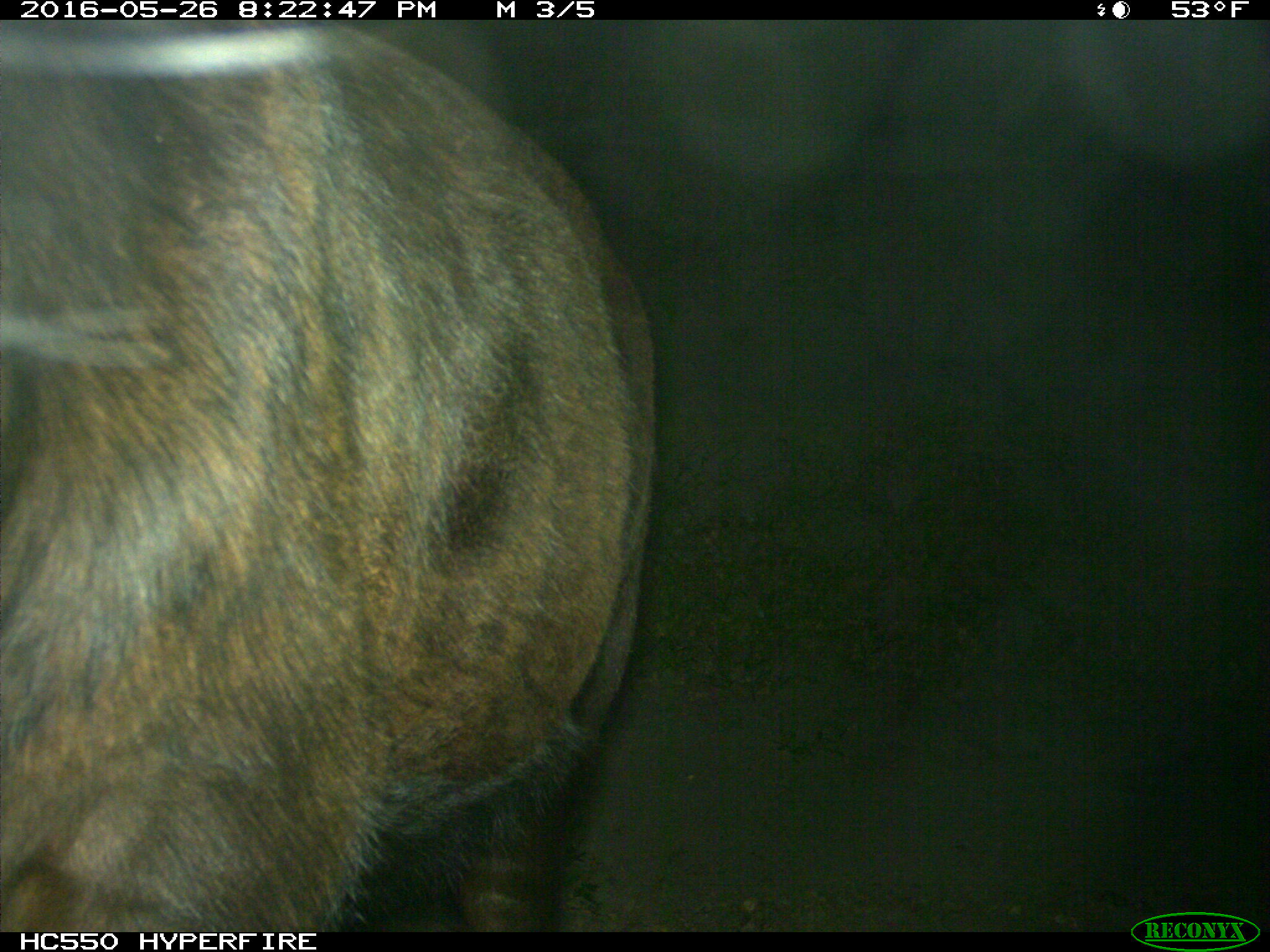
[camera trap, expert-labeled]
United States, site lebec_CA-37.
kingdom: Animalia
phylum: Chordata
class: Mammalia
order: Artiodactyla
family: Bovidae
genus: Bos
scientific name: Bos taurus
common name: domestic cow